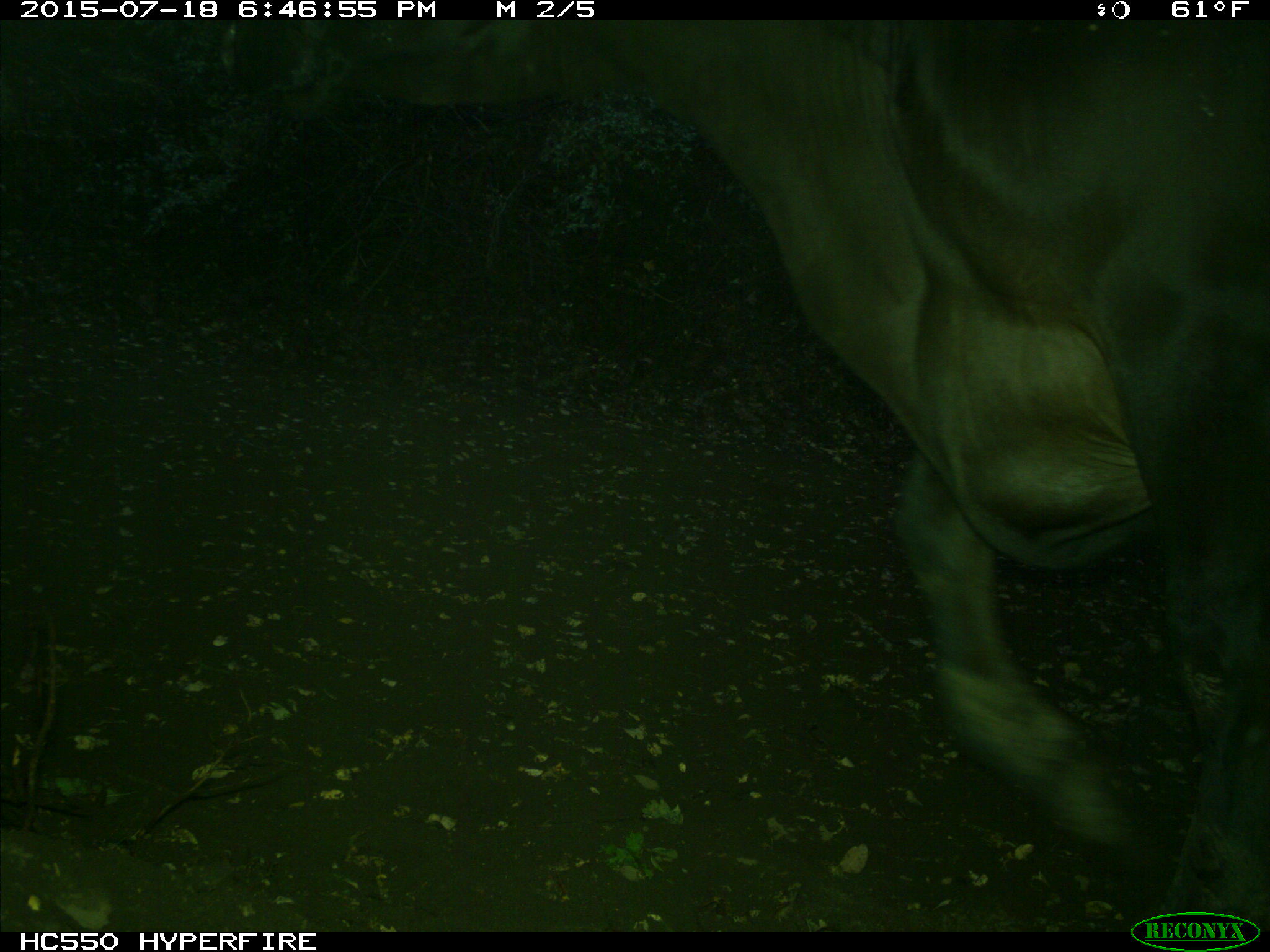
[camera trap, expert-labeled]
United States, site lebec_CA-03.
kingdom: Animalia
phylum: Chordata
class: Mammalia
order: Artiodactyla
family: Bovidae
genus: Bos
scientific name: Bos taurus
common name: domestic cow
Bos taurus (domestic cow).